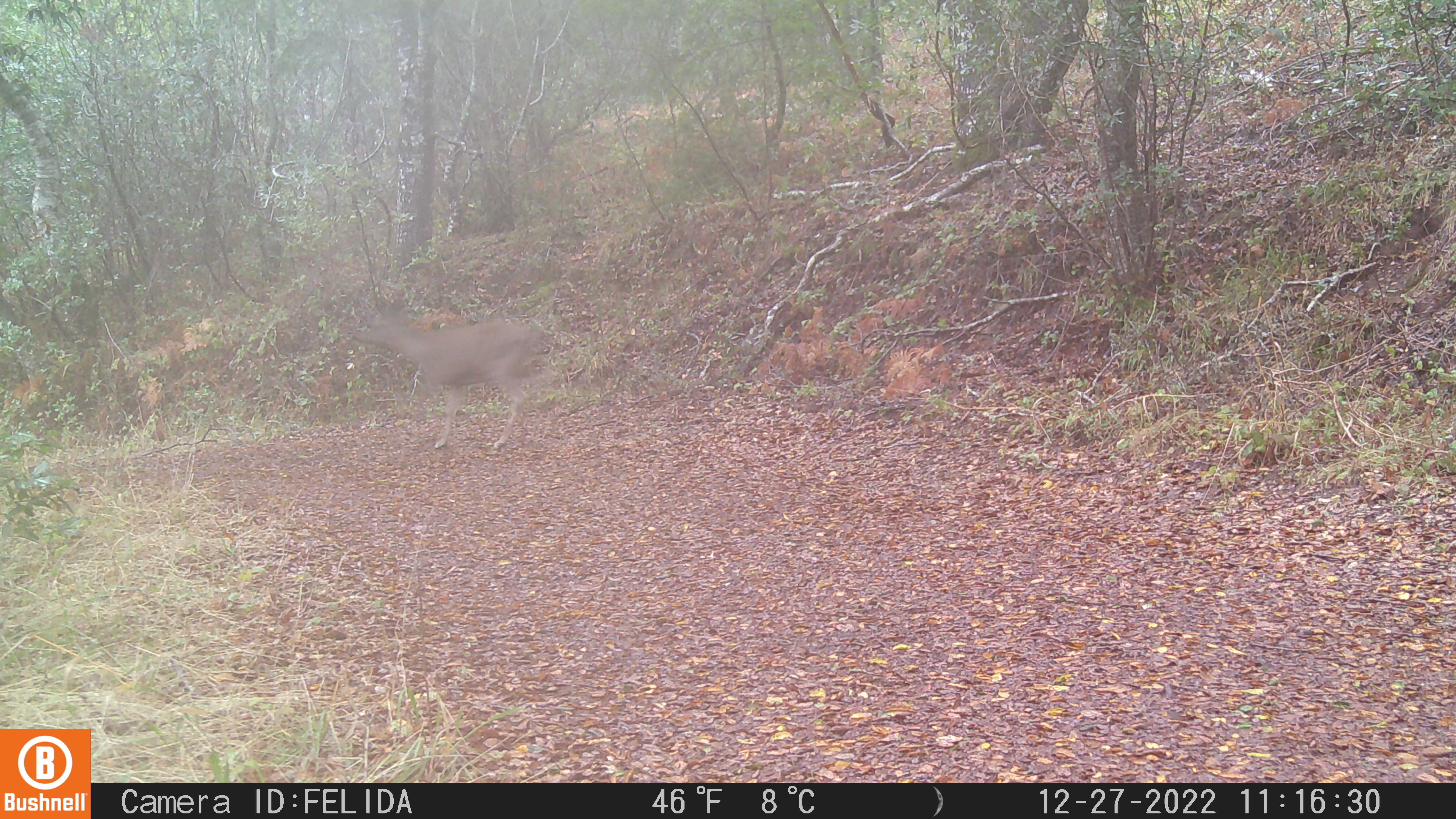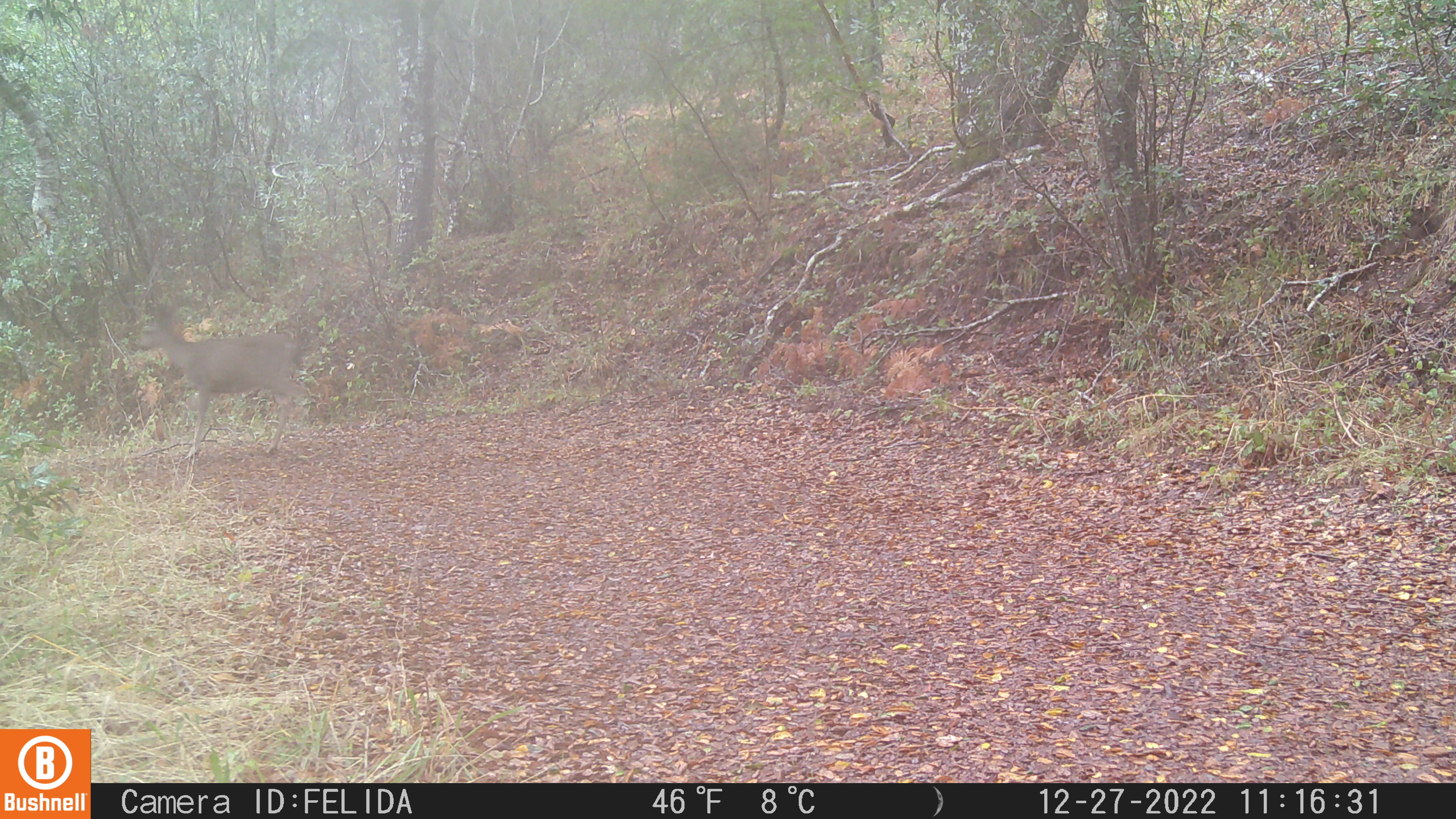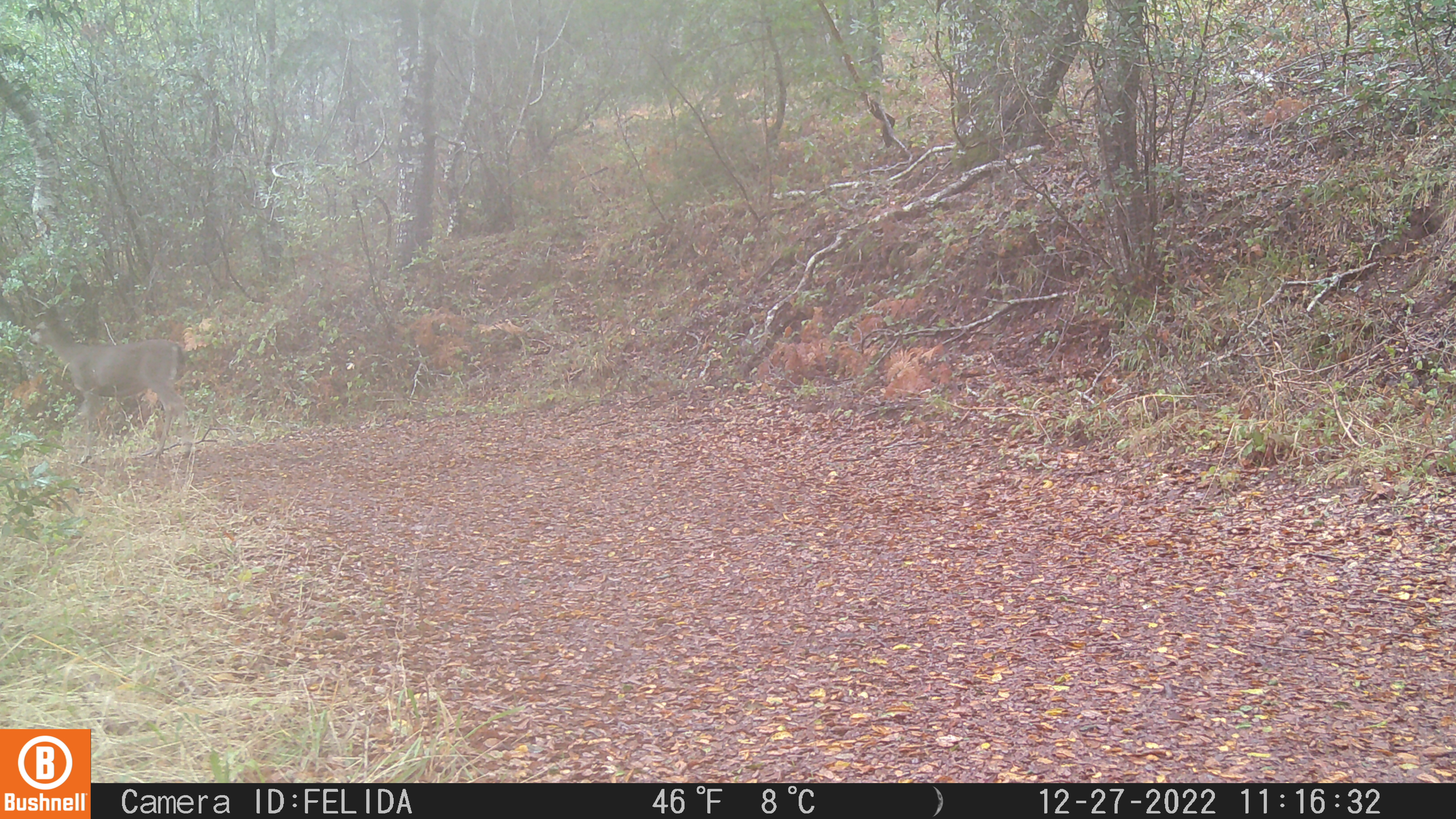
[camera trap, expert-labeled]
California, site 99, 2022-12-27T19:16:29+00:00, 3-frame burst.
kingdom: Animalia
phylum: Chordata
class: Mammalia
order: Artiodactyla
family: Cervidae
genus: Odocoileus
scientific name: Odocoileus hemionus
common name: mule deer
Mule deer (Odocoileus hemionus).